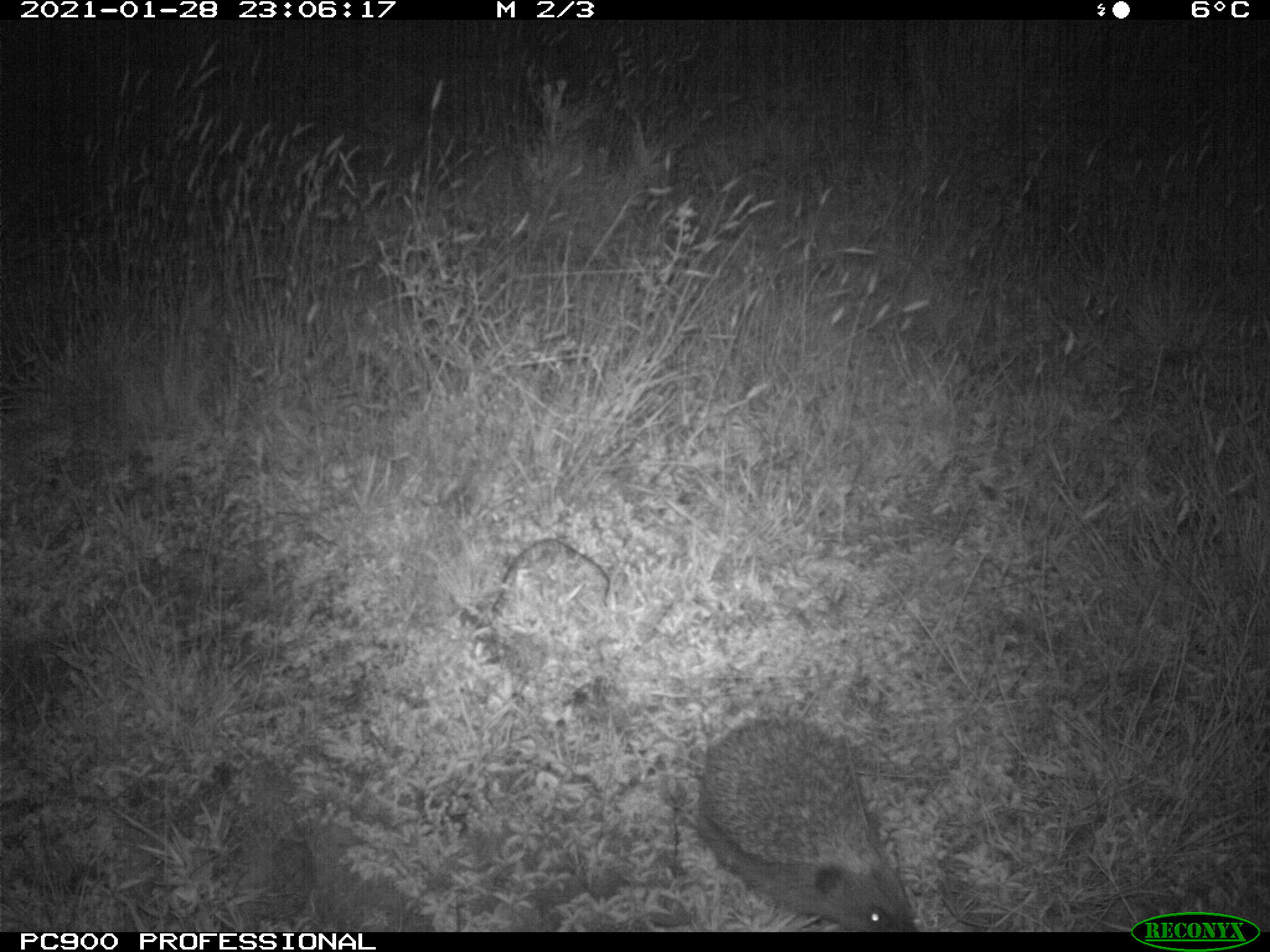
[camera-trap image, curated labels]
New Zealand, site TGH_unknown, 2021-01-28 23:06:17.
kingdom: Animalia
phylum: Chordata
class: Mammalia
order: Eulipotyphla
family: Erinaceidae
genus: Erinaceus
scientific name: Erinaceus europaeus europaeus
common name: european hedgehog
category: hedgehog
Hedgehog (european hedgehog) (Erinaceus europaeus europaeus).